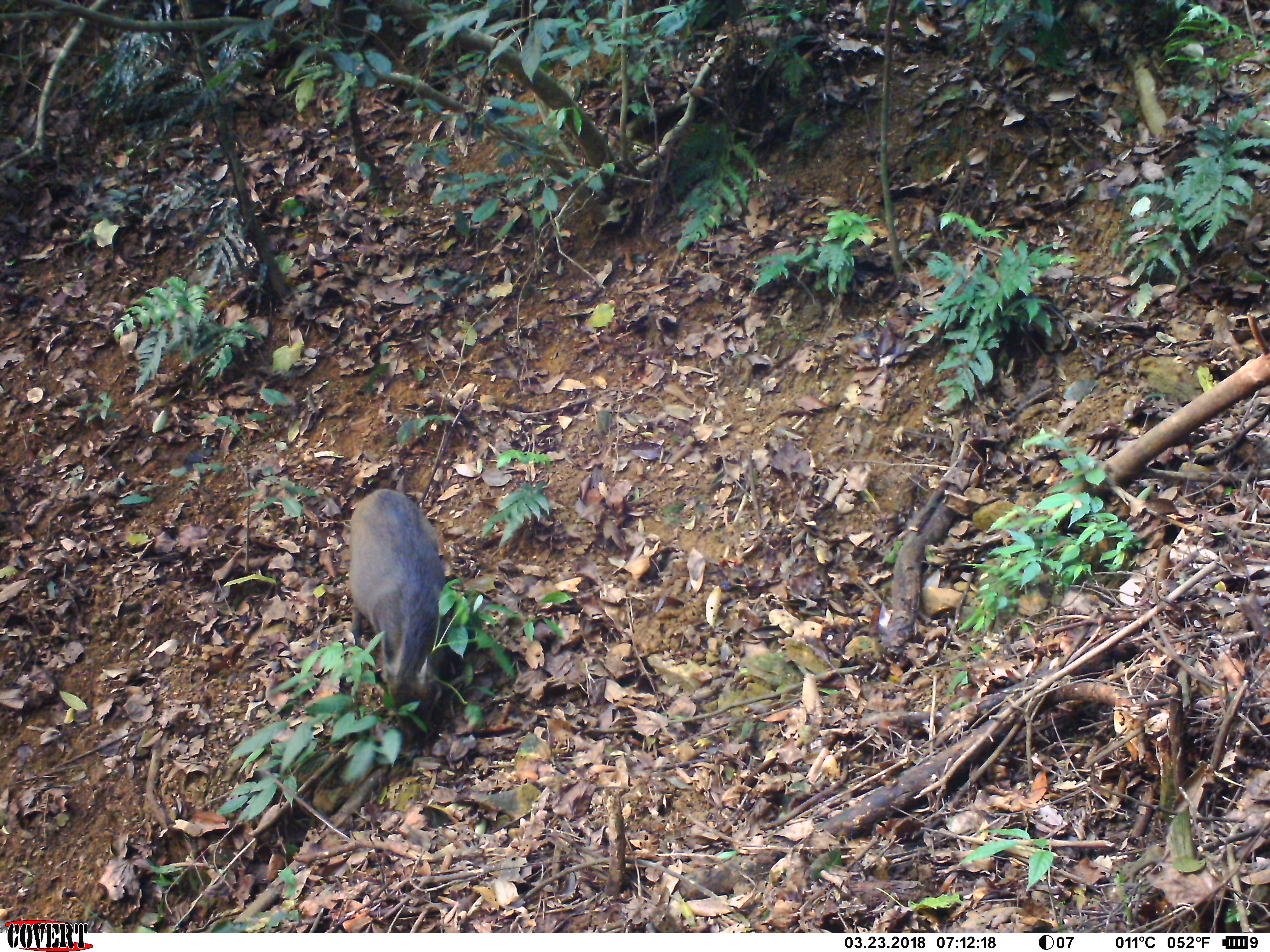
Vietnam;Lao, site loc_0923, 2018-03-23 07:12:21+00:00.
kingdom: Animalia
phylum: Chordata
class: Mammalia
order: Artiodactyla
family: Suidae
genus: Sus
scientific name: Sus scrofa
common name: eurasian wild pig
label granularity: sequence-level